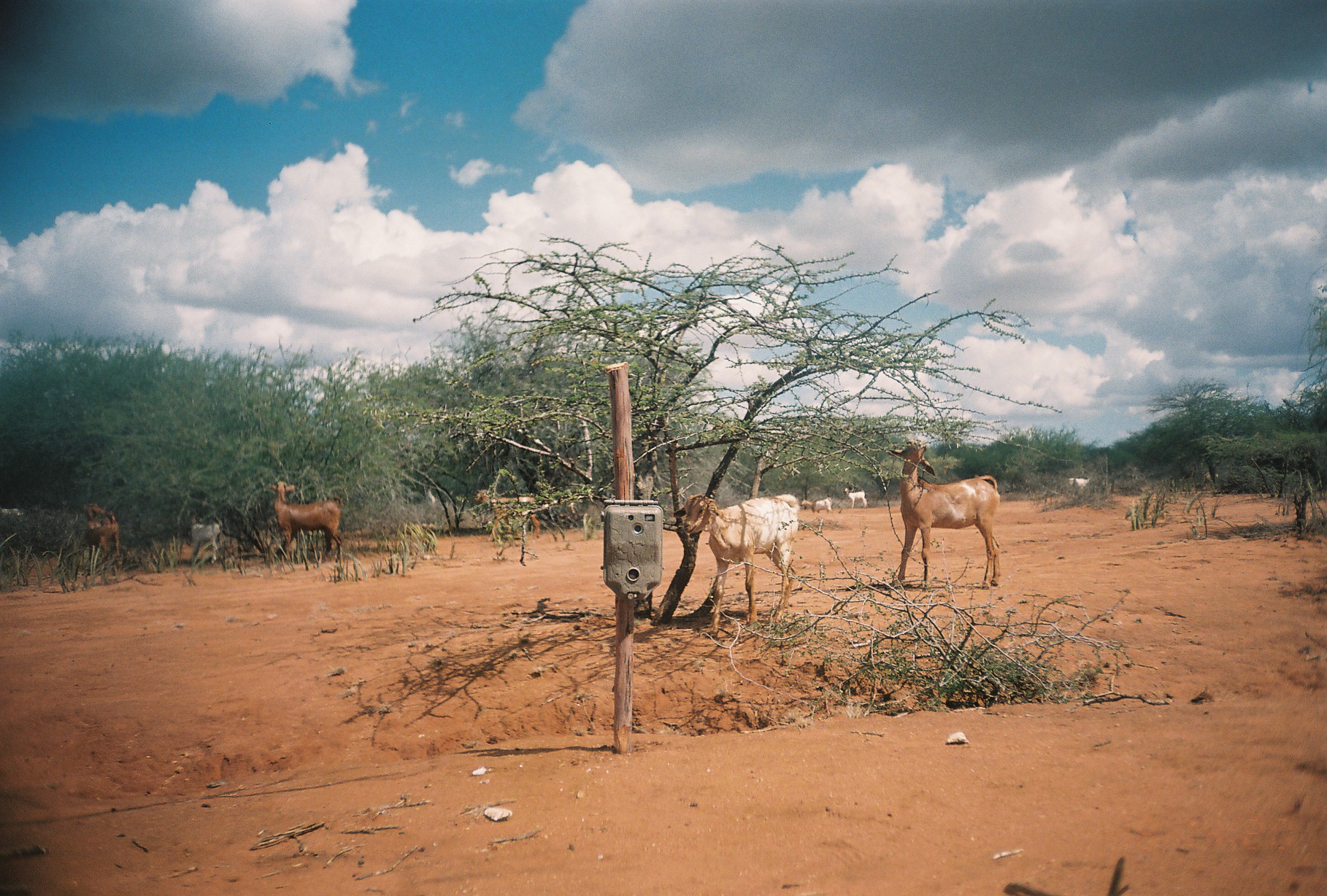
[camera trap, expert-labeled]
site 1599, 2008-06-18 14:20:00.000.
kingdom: Animalia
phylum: Chordata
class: Mammalia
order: Artiodactyla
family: Bovidae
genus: Capra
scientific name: Capra aegagrus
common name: wild goat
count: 10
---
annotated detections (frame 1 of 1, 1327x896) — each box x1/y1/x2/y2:
capra aegagrus: 674/494/800/637; 887/438/1001/591; 268/480/342/570; 473/490/541/541; 85/503/120/563; 188/516/222/566; 800/495/834/514; 843/487/867/507; 1066/477/1090/490; 0/508/21/520; 1203/471/1219/483